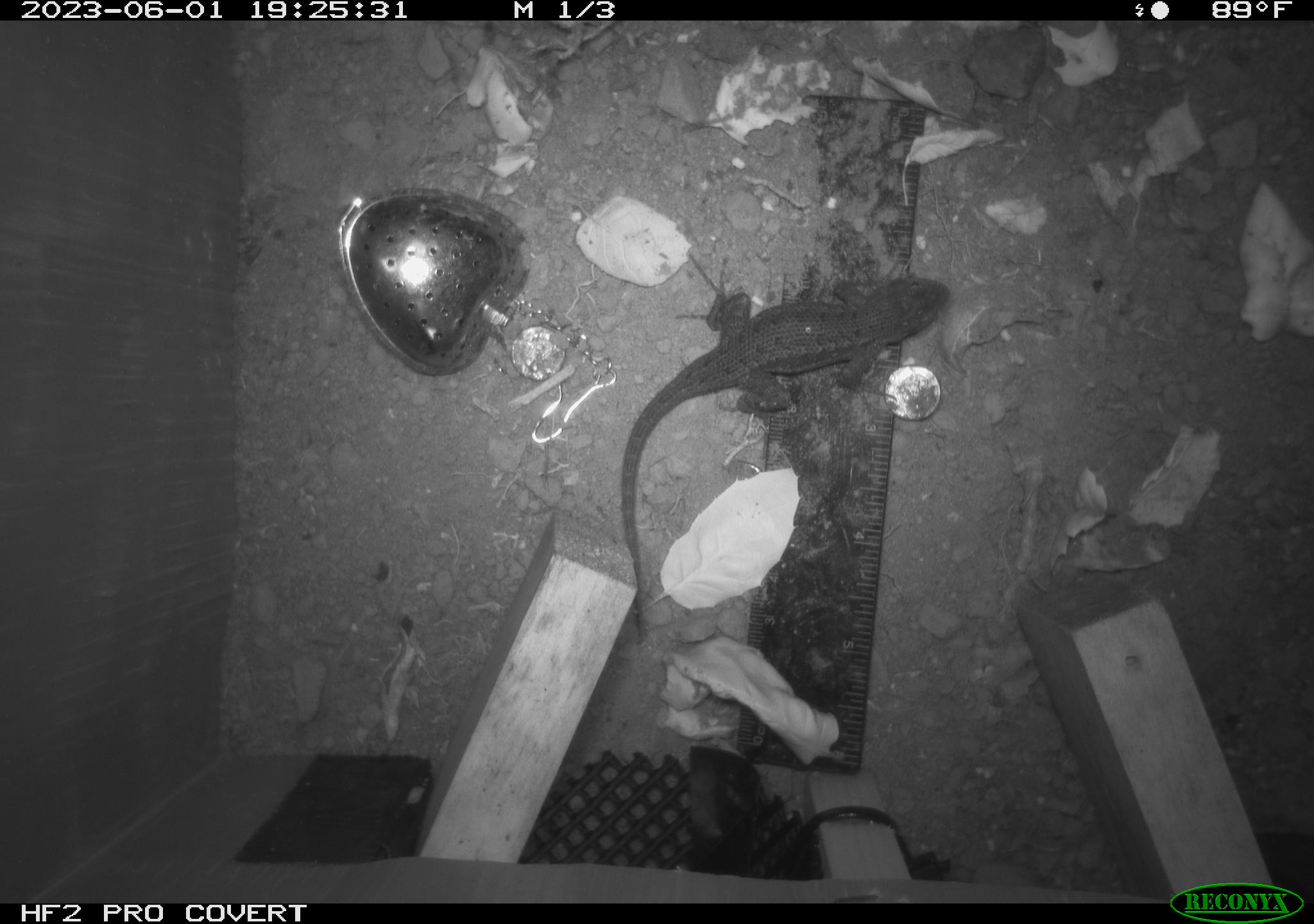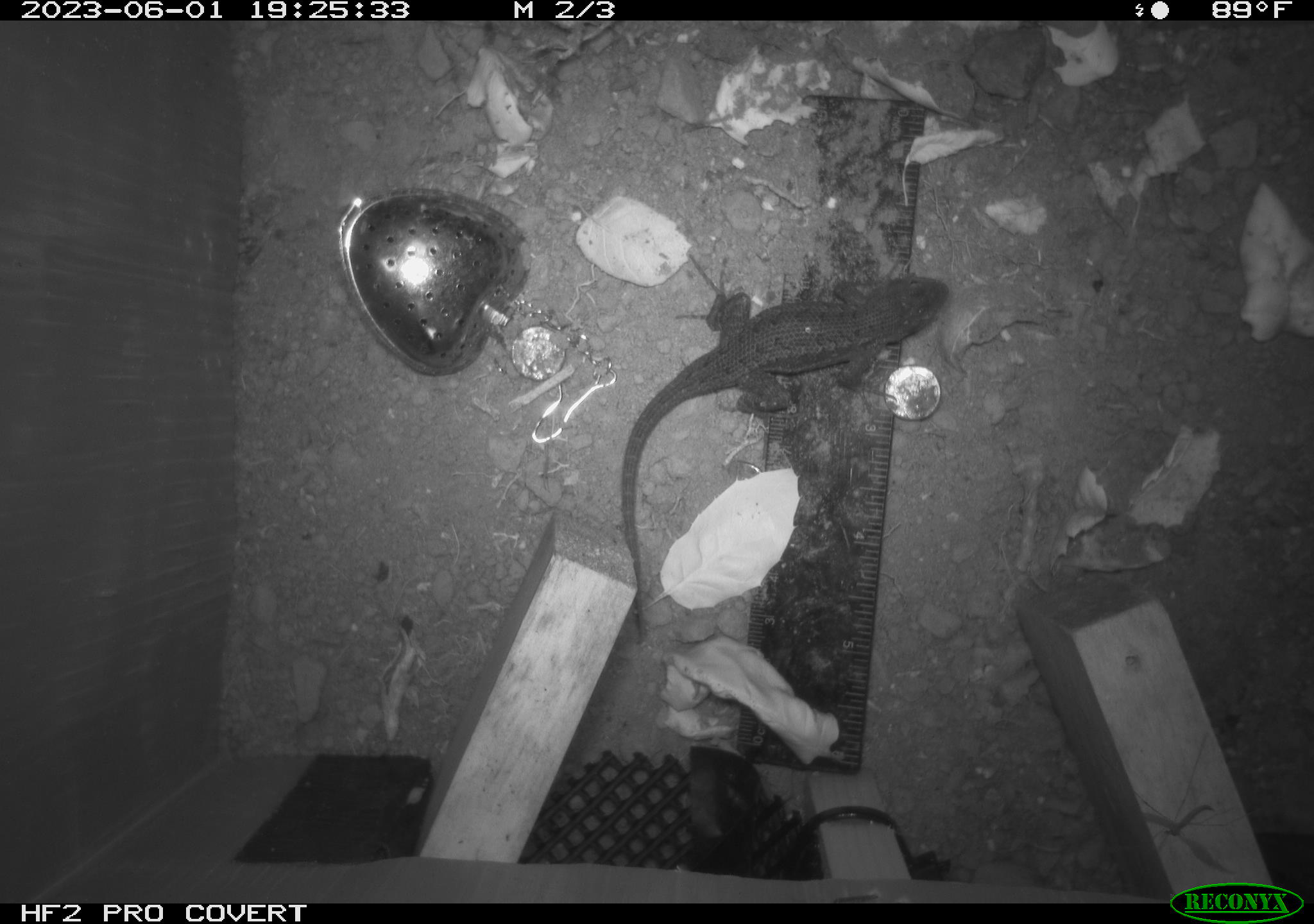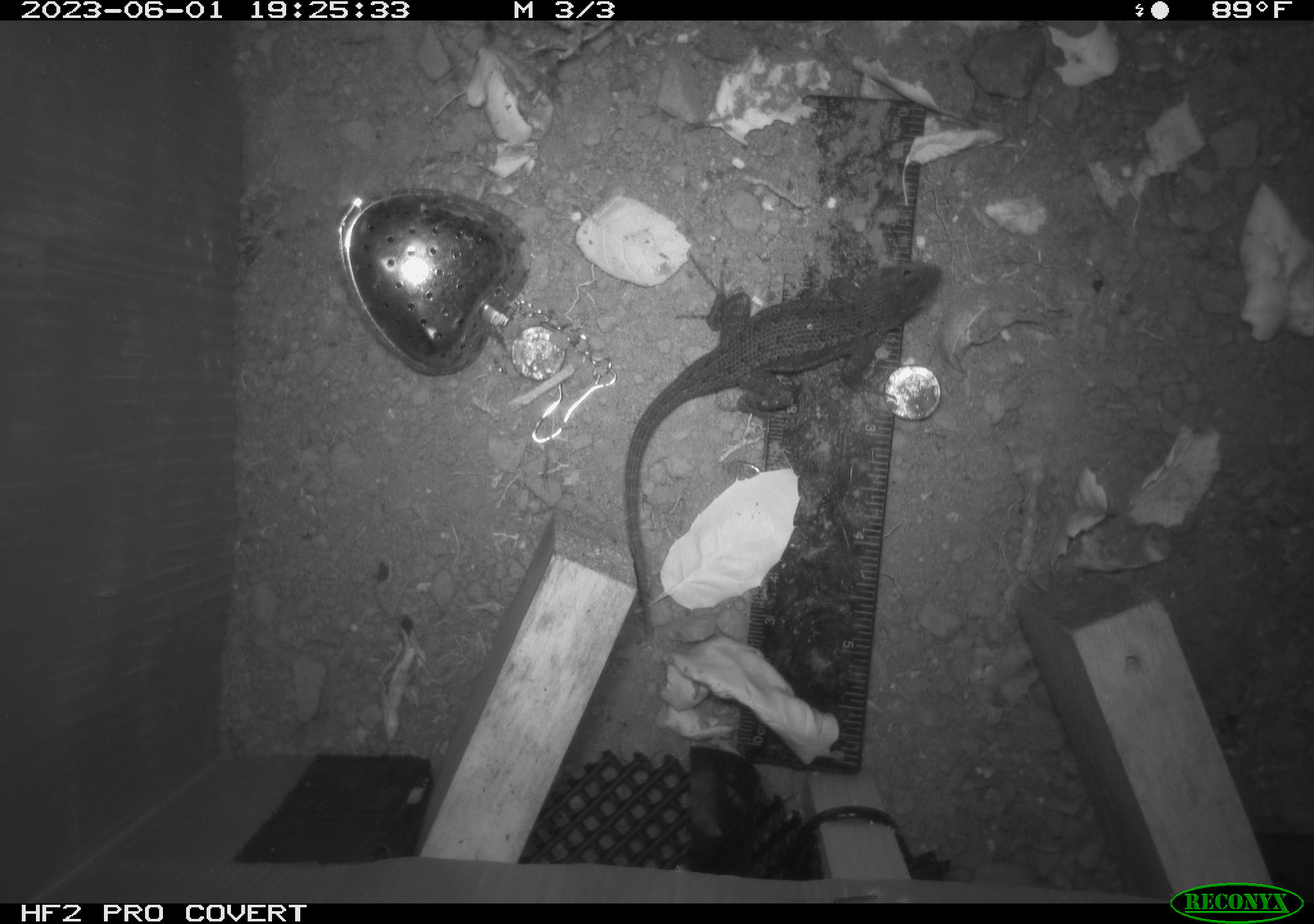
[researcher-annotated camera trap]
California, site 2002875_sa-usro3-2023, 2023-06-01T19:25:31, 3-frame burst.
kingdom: Animalia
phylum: Chordata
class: Reptilia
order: Squamata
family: Phrynosomatidae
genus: Sceloporus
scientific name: Sceloporus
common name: spiny lizards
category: sceloporus species